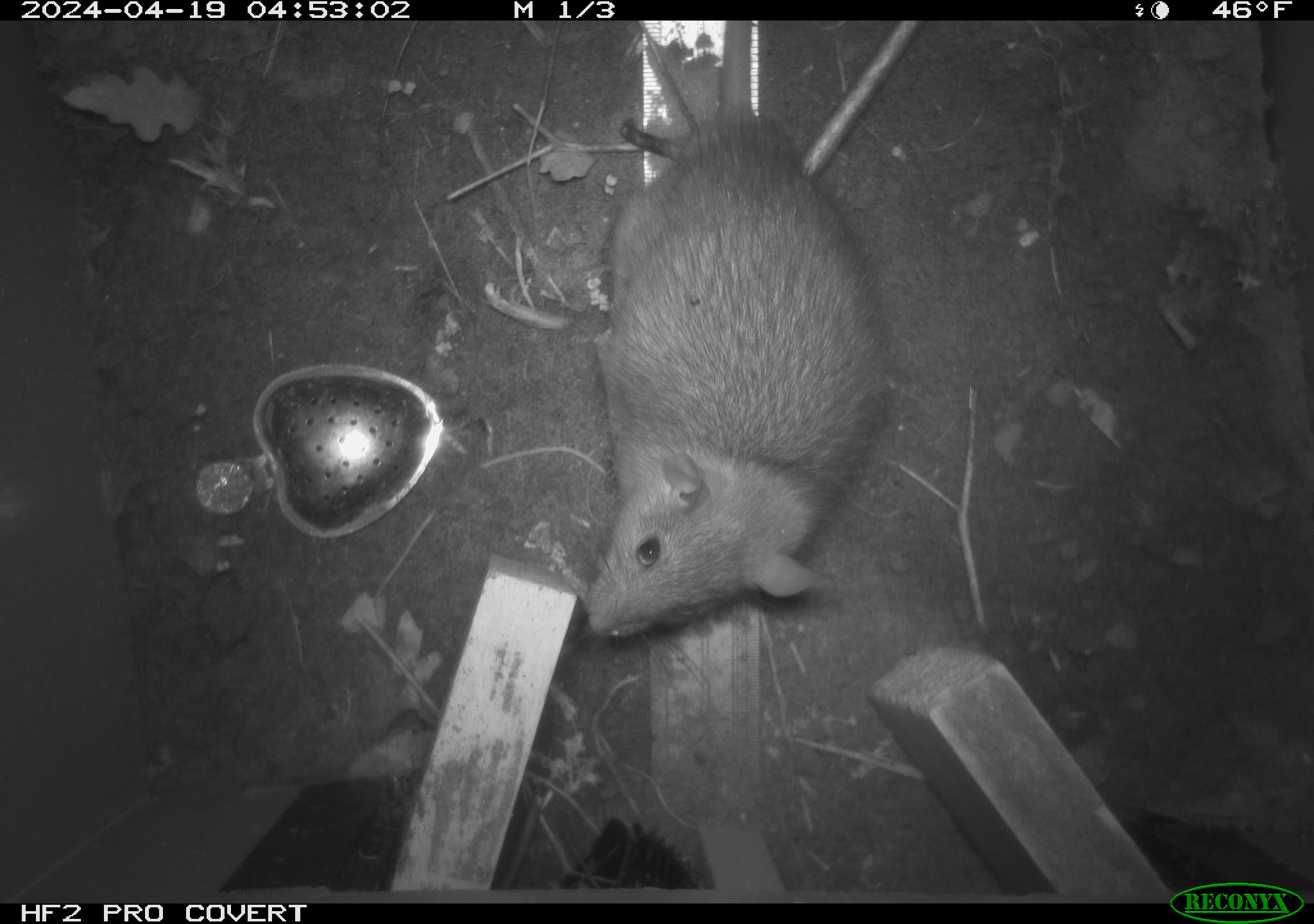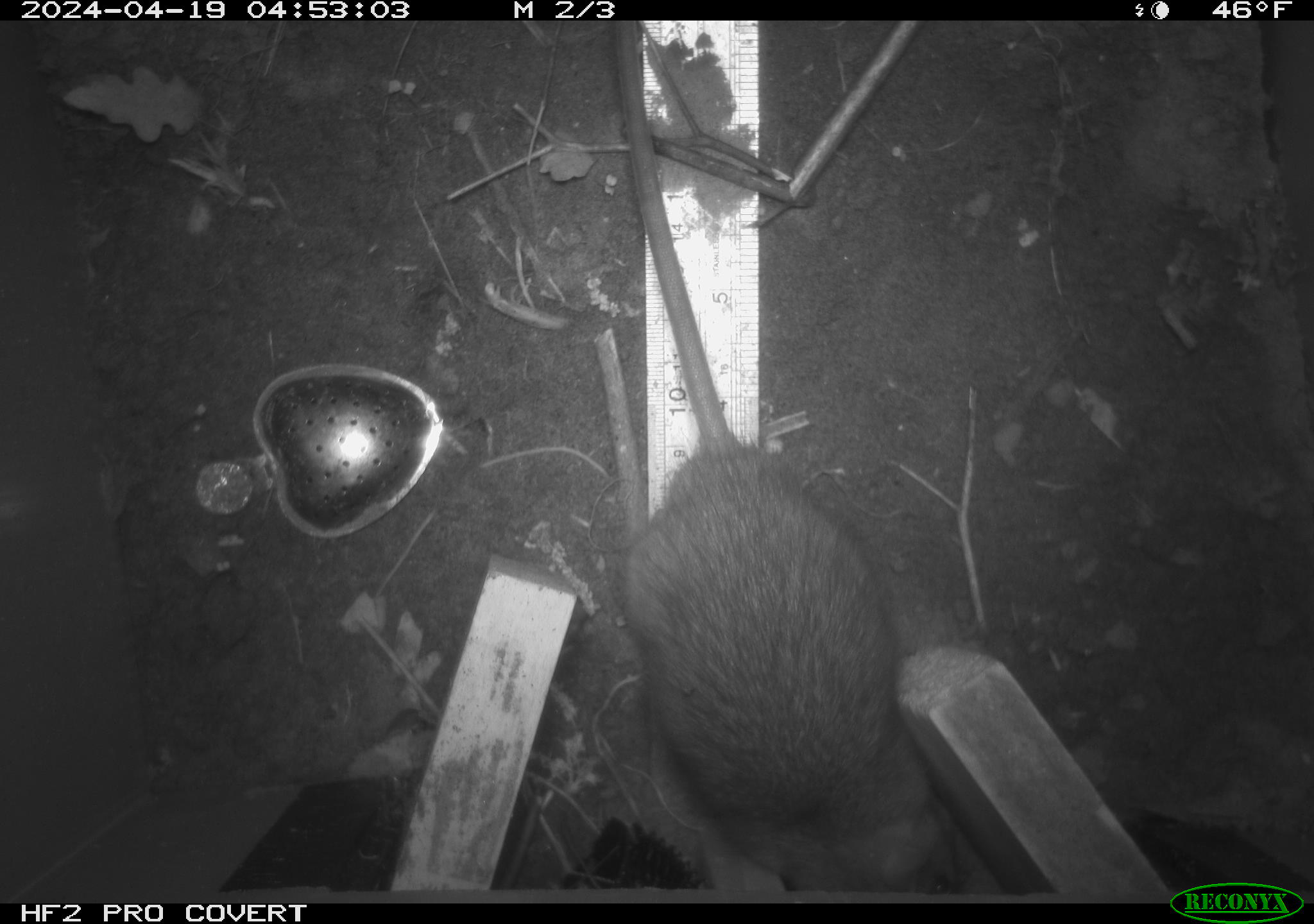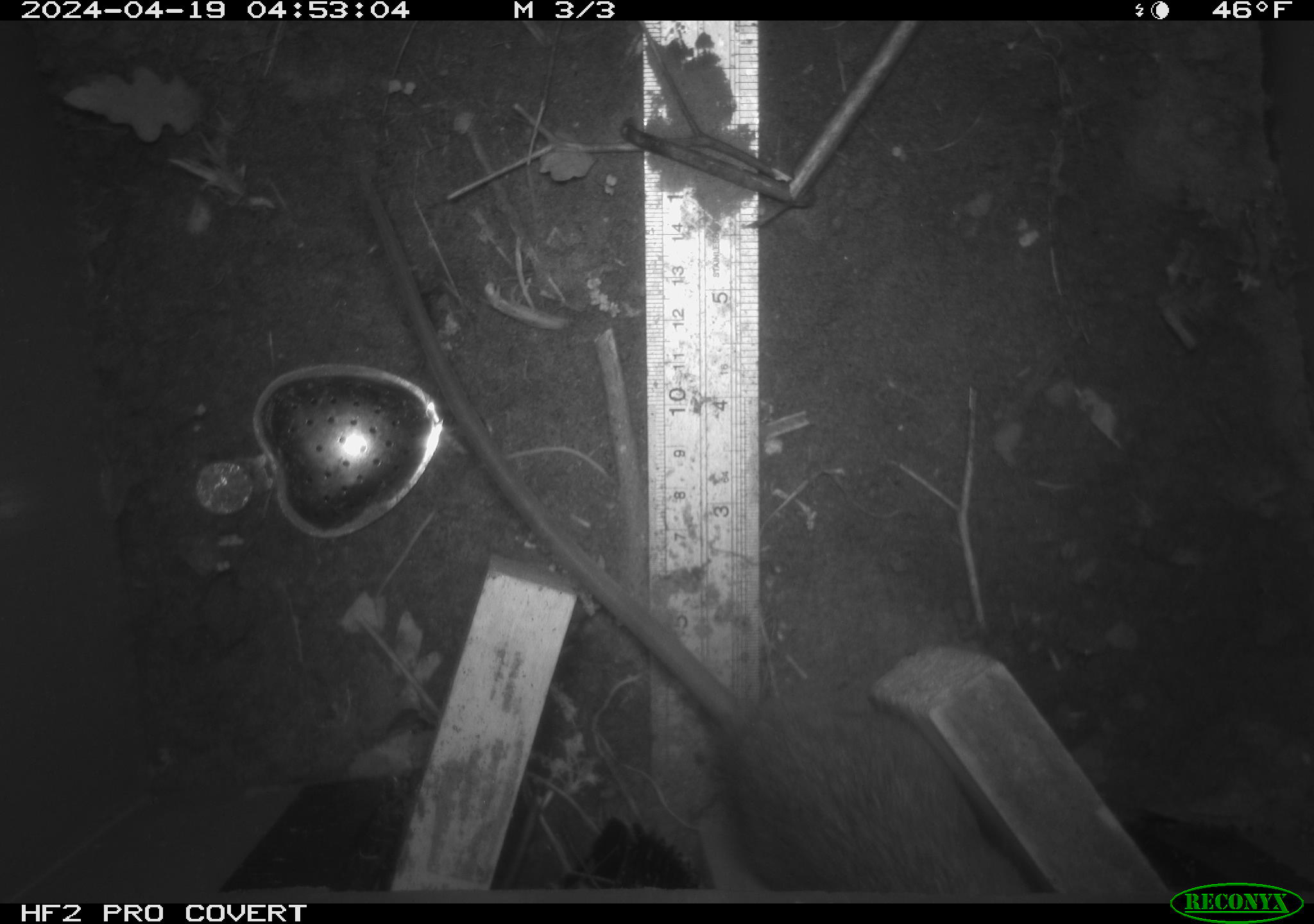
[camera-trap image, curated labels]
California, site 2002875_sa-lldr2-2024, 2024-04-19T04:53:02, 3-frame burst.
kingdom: Animalia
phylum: Chordata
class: Mammalia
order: Rodentia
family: Muridae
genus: Rattus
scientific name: Rattus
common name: rat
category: rattus species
Rattus species (rat) (Rattus).